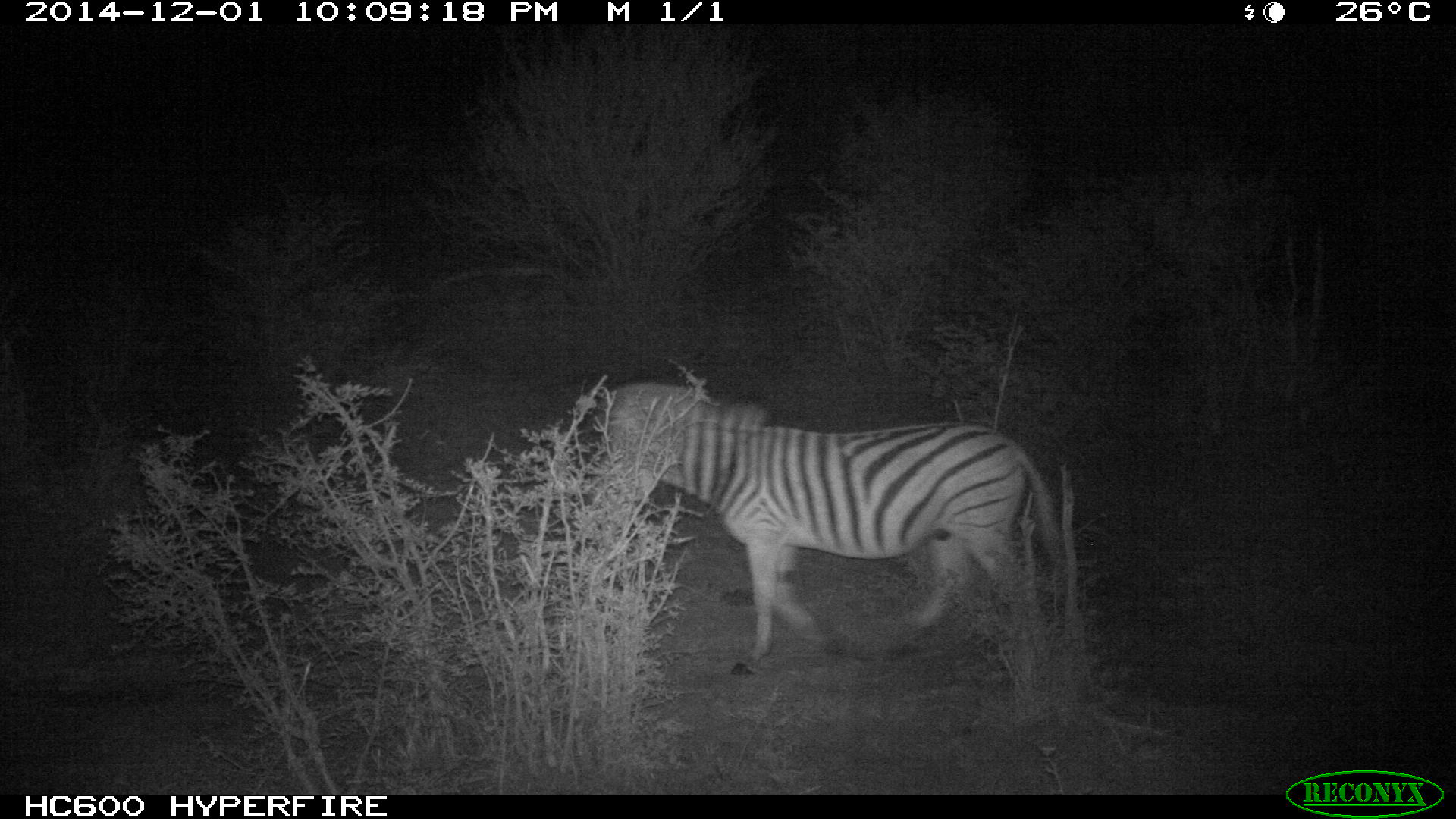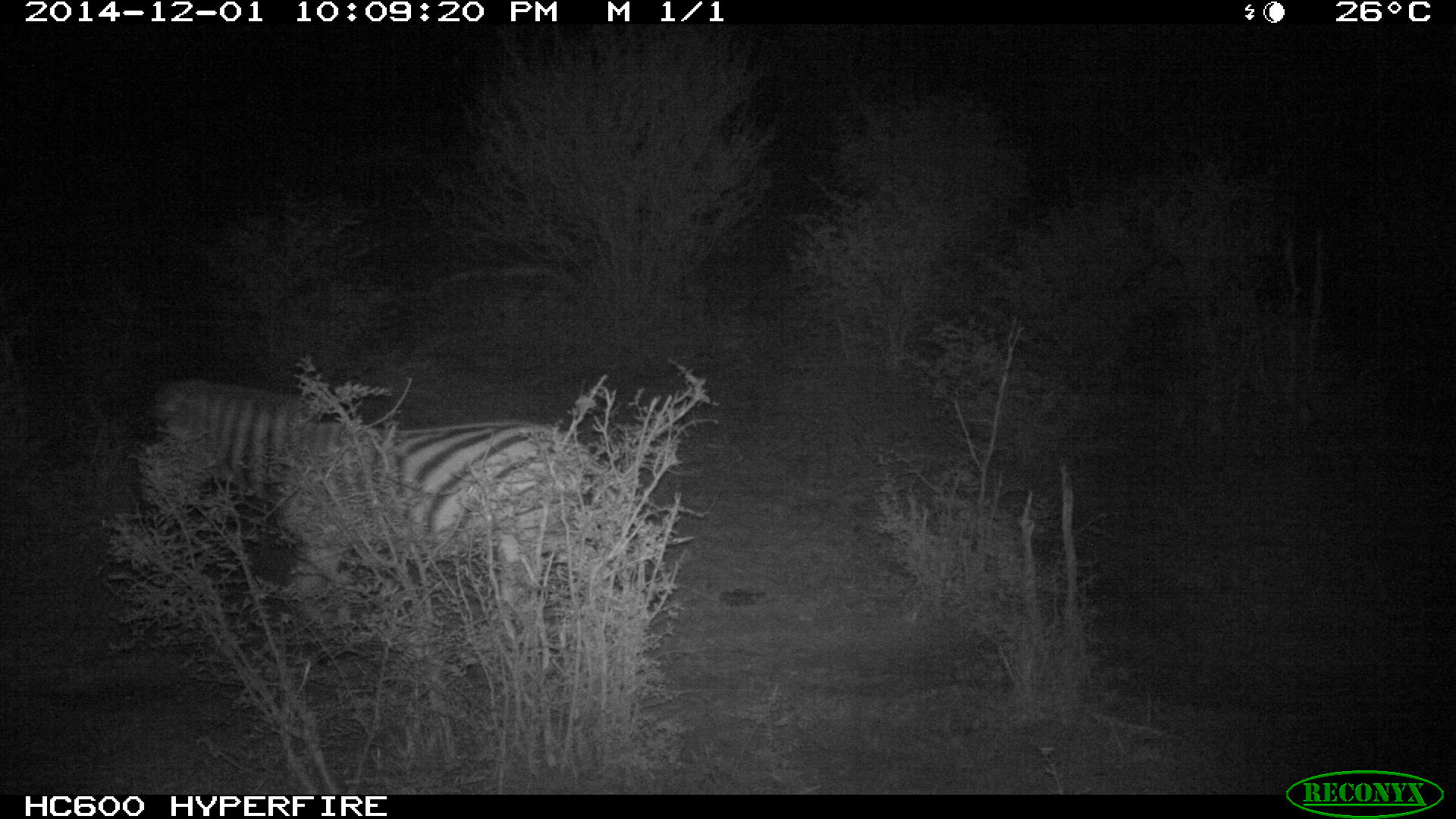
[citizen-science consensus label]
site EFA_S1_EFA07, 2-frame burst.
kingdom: Animalia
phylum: Chordata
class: Mammalia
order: Perissodactyla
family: Equidae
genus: Equus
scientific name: Equus quagga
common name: plains zebra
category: zebraplains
Zebraplains (plains zebra) (Equus quagga), count 1. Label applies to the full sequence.